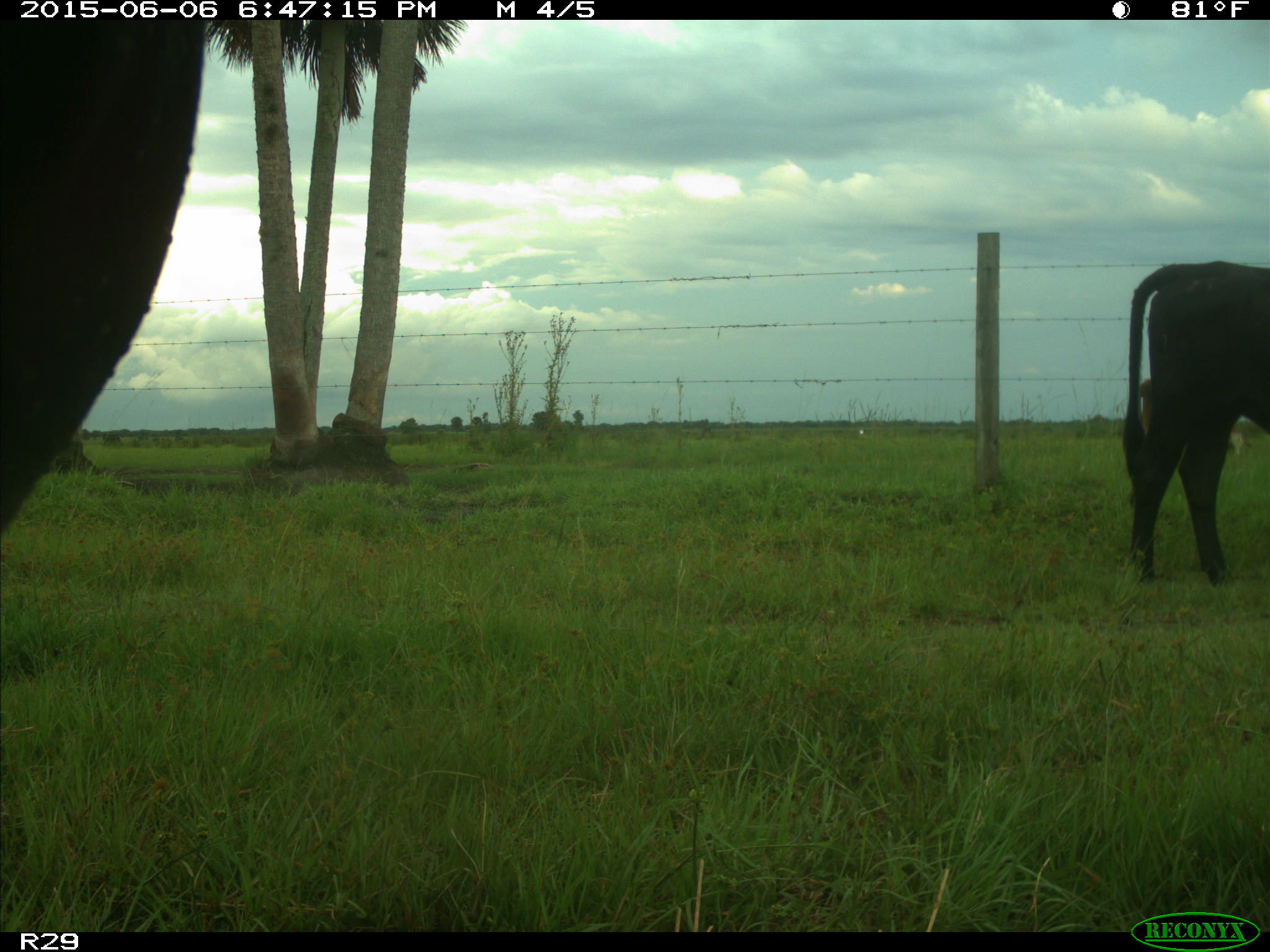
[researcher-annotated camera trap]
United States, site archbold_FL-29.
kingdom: Animalia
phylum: Chordata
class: Mammalia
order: Artiodactyla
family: Bovidae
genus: Bos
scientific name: Bos taurus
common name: domestic cow